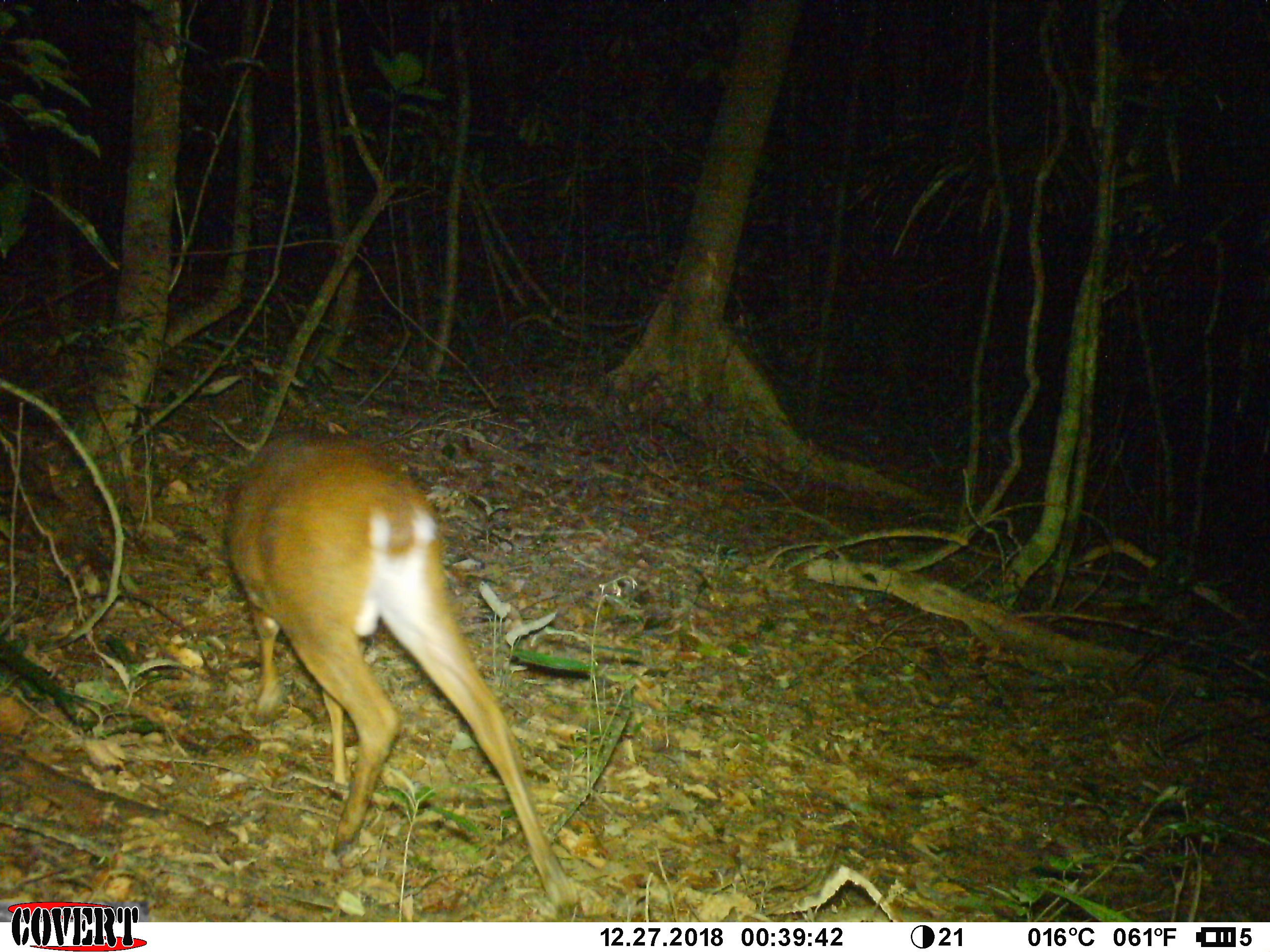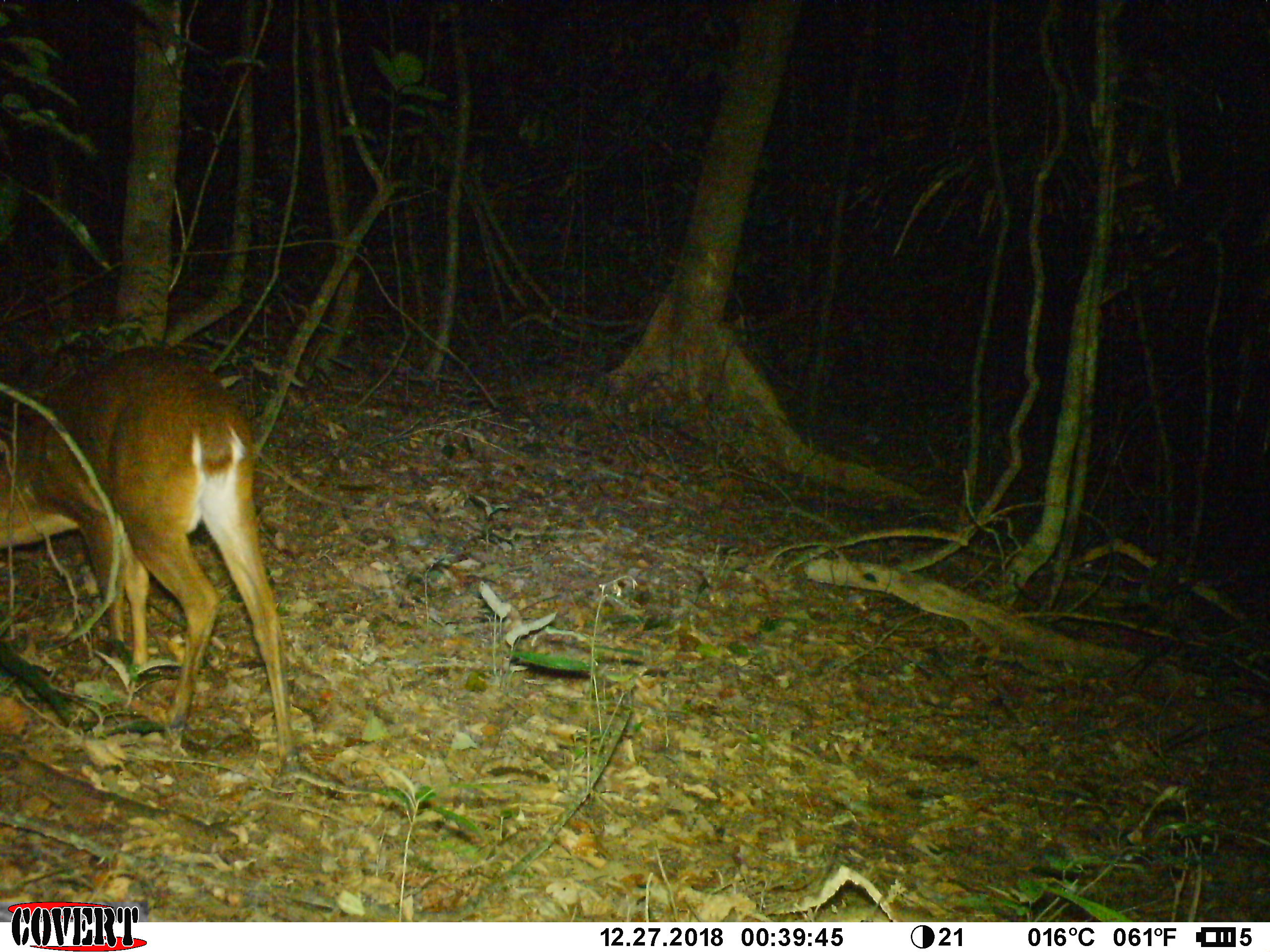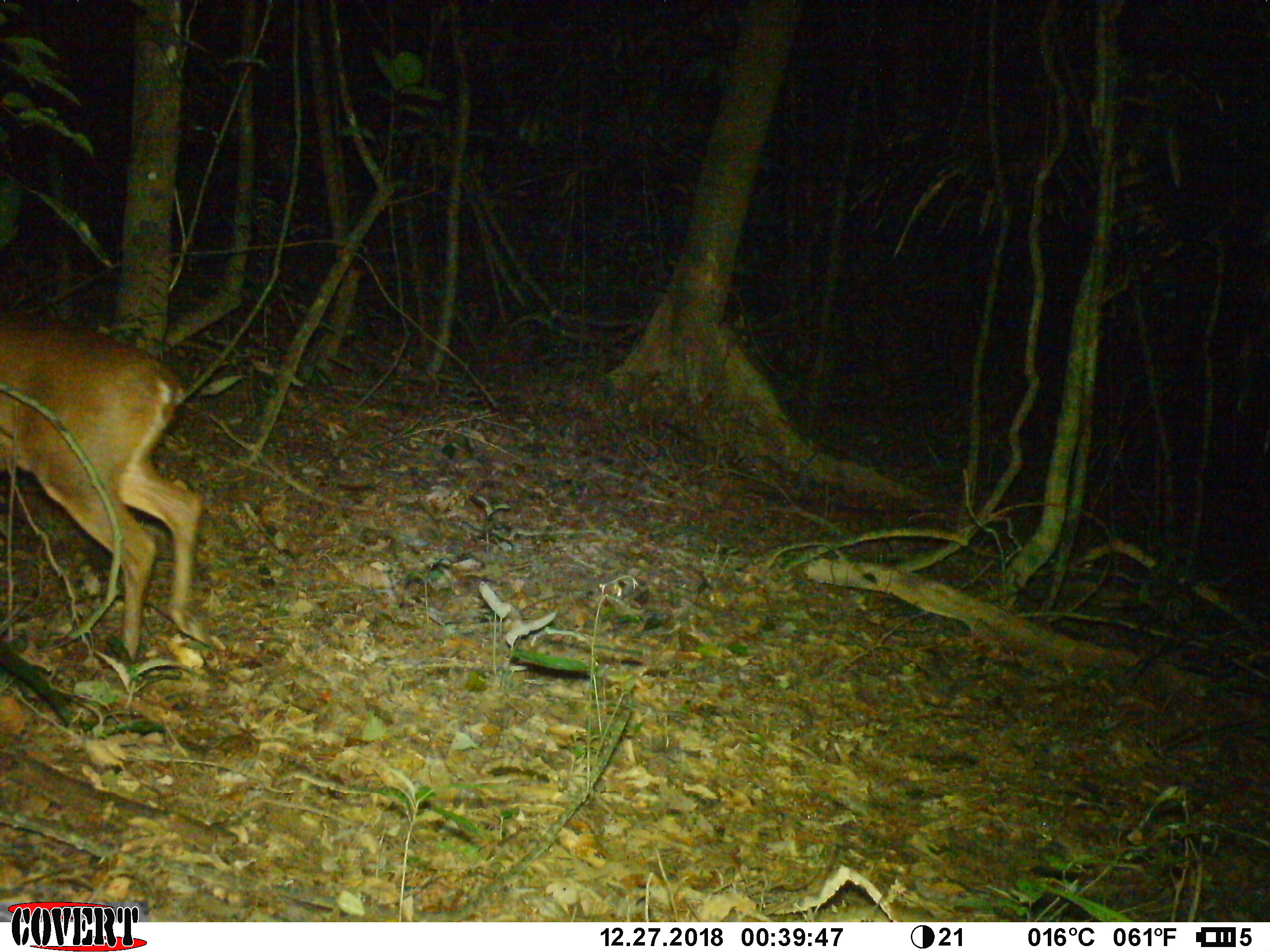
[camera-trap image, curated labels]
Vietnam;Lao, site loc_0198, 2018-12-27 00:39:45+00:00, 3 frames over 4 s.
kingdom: Animalia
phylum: Chordata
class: Mammalia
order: Artiodactyla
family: Cervidae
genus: Muntiacus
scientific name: Muntiacus vuquangensis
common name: large-antlered muntjac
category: large antlered muntjac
Large antlered muntjac (large-antlered muntjac) (Muntiacus vuquangensis). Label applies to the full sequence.